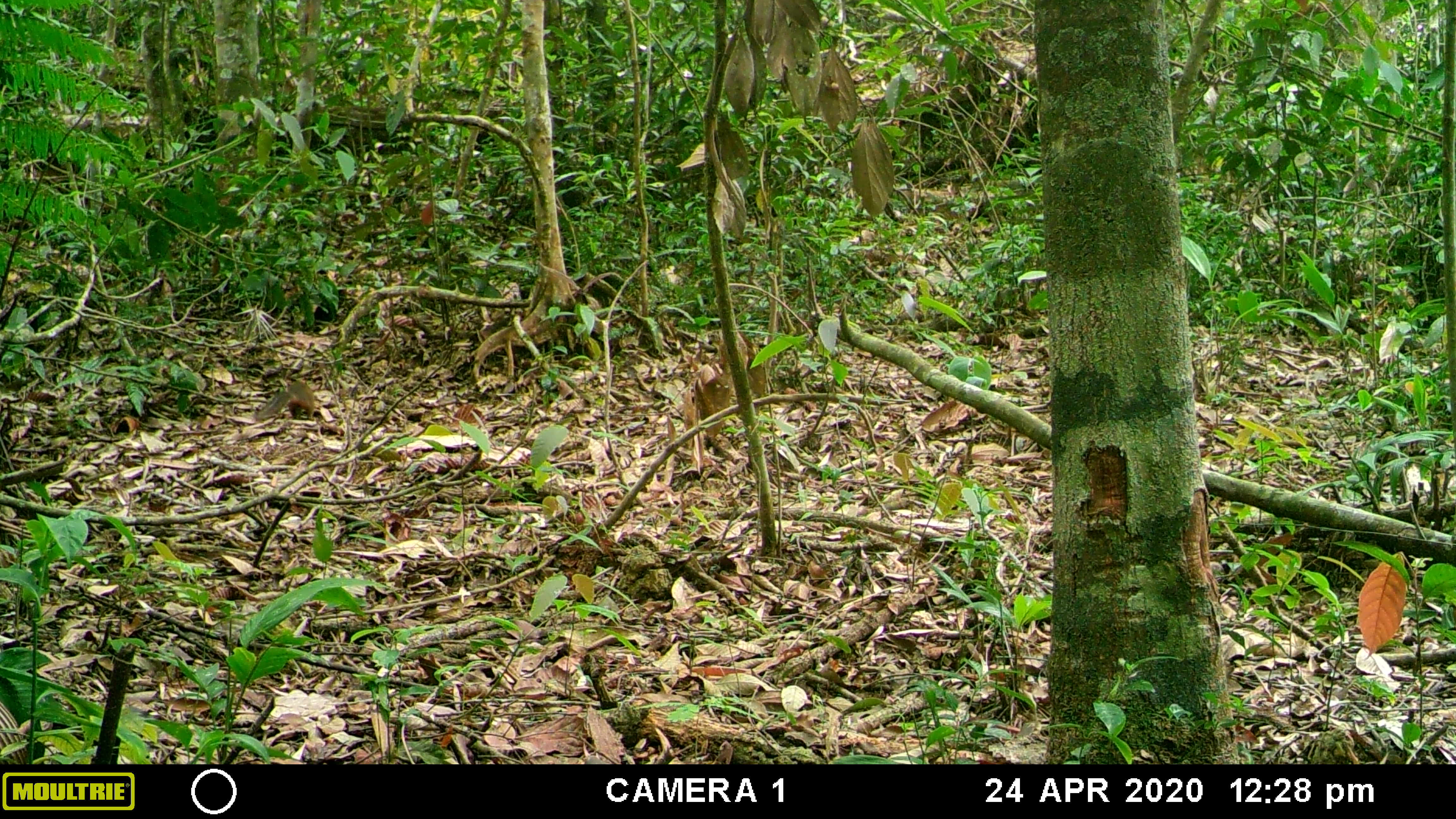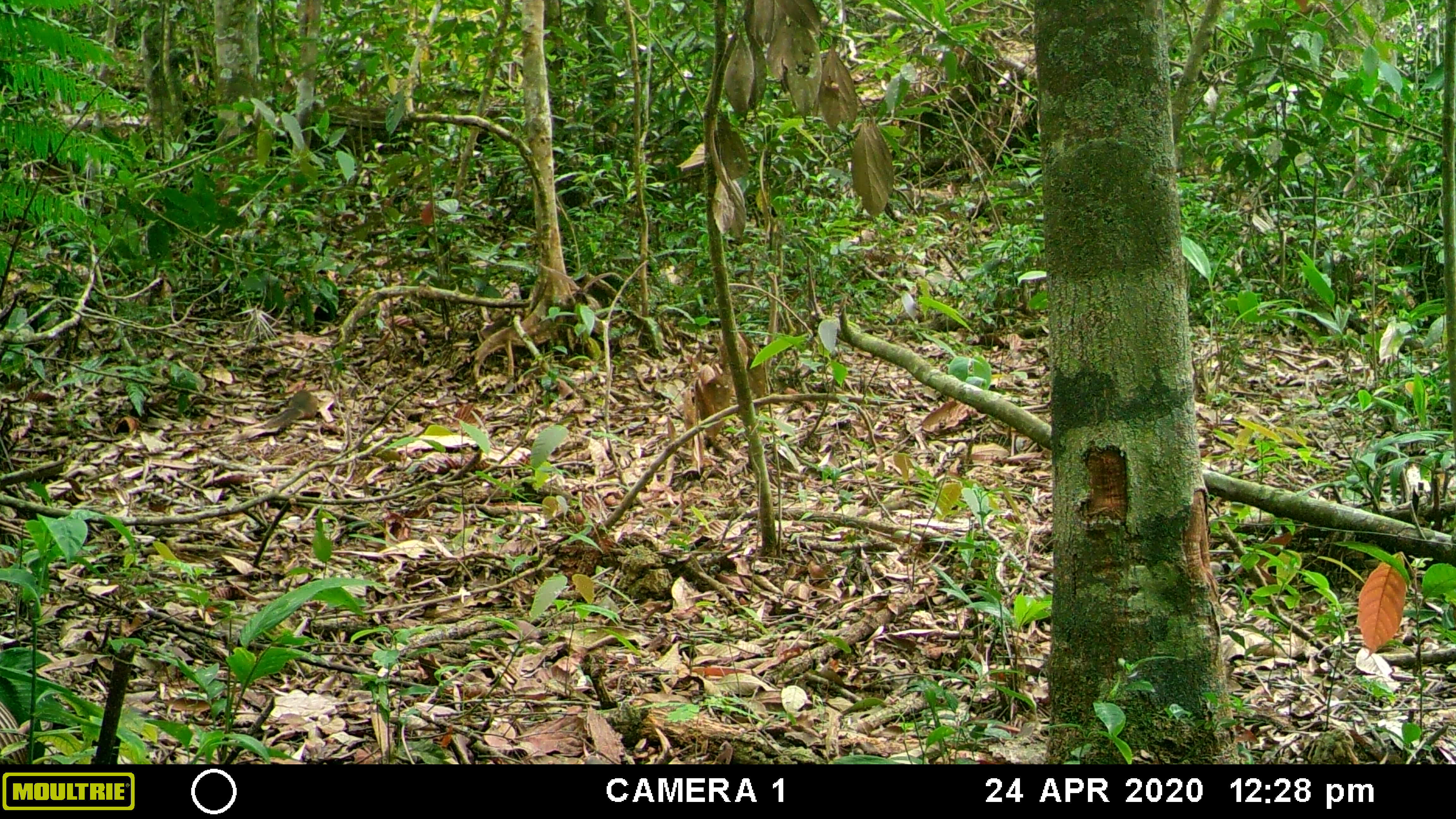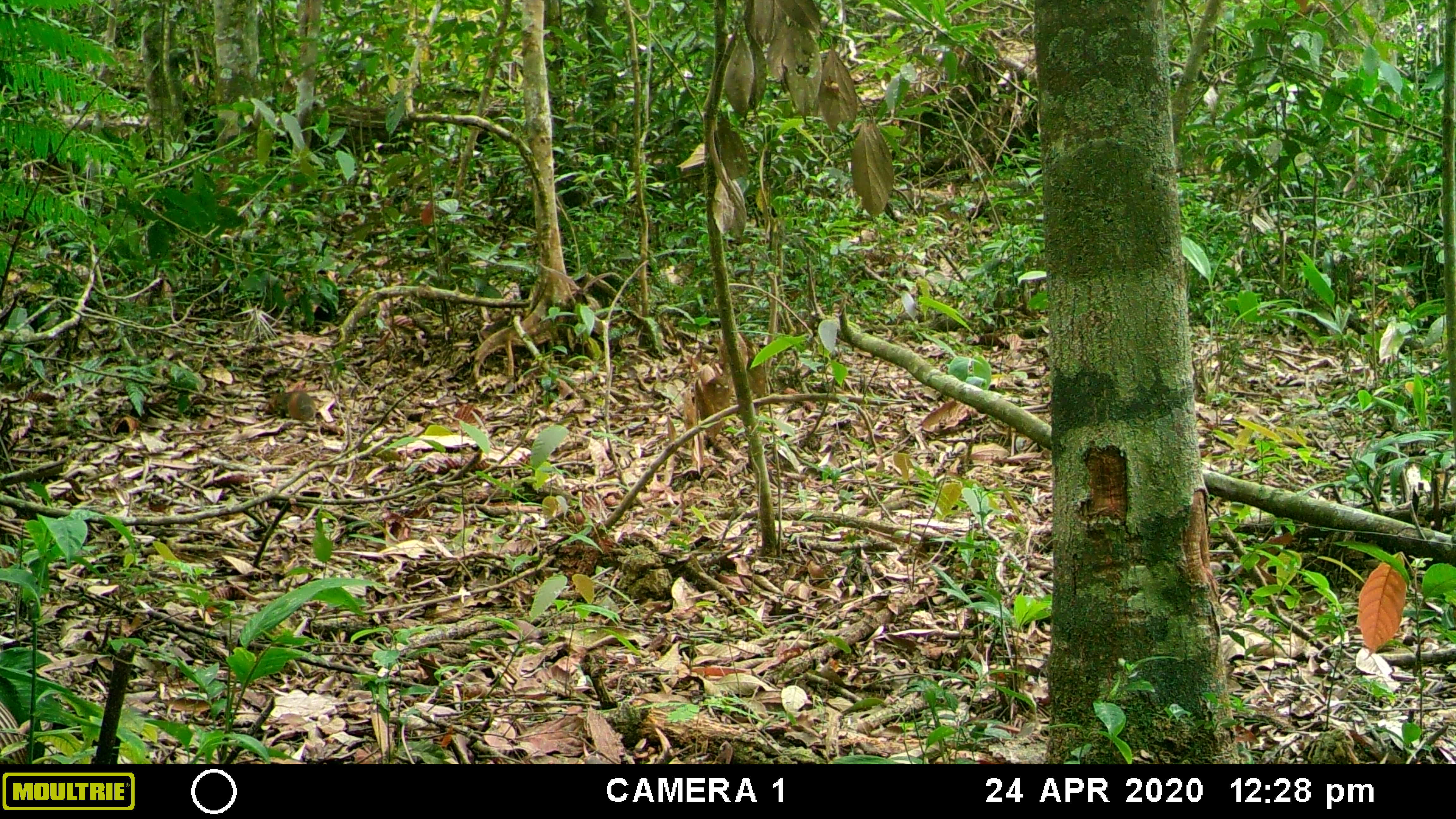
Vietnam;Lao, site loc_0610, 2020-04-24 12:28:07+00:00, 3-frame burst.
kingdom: Animalia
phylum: Chordata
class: Mammalia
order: Rodentia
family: Sciuridae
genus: Dremomys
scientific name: Dremomys rufigenis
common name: red-cheeked squirrel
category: red cheeked squirrel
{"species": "red cheeked squirrel (red-cheeked squirrel) (Dremomys rufigenis)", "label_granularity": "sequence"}